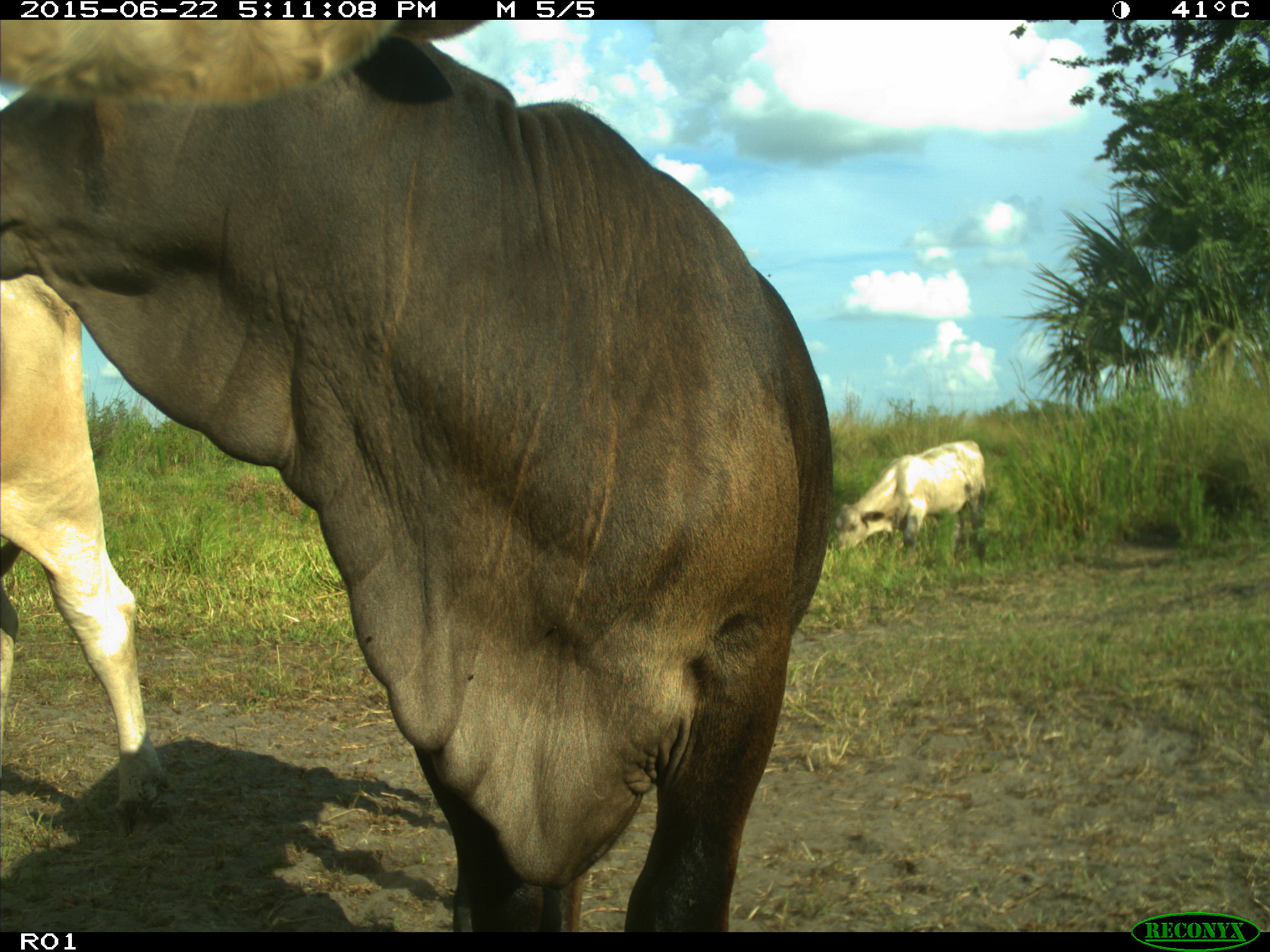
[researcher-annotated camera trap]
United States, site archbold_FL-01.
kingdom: Animalia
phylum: Chordata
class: Mammalia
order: Artiodactyla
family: Bovidae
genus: Bos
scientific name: Bos taurus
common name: domestic cow